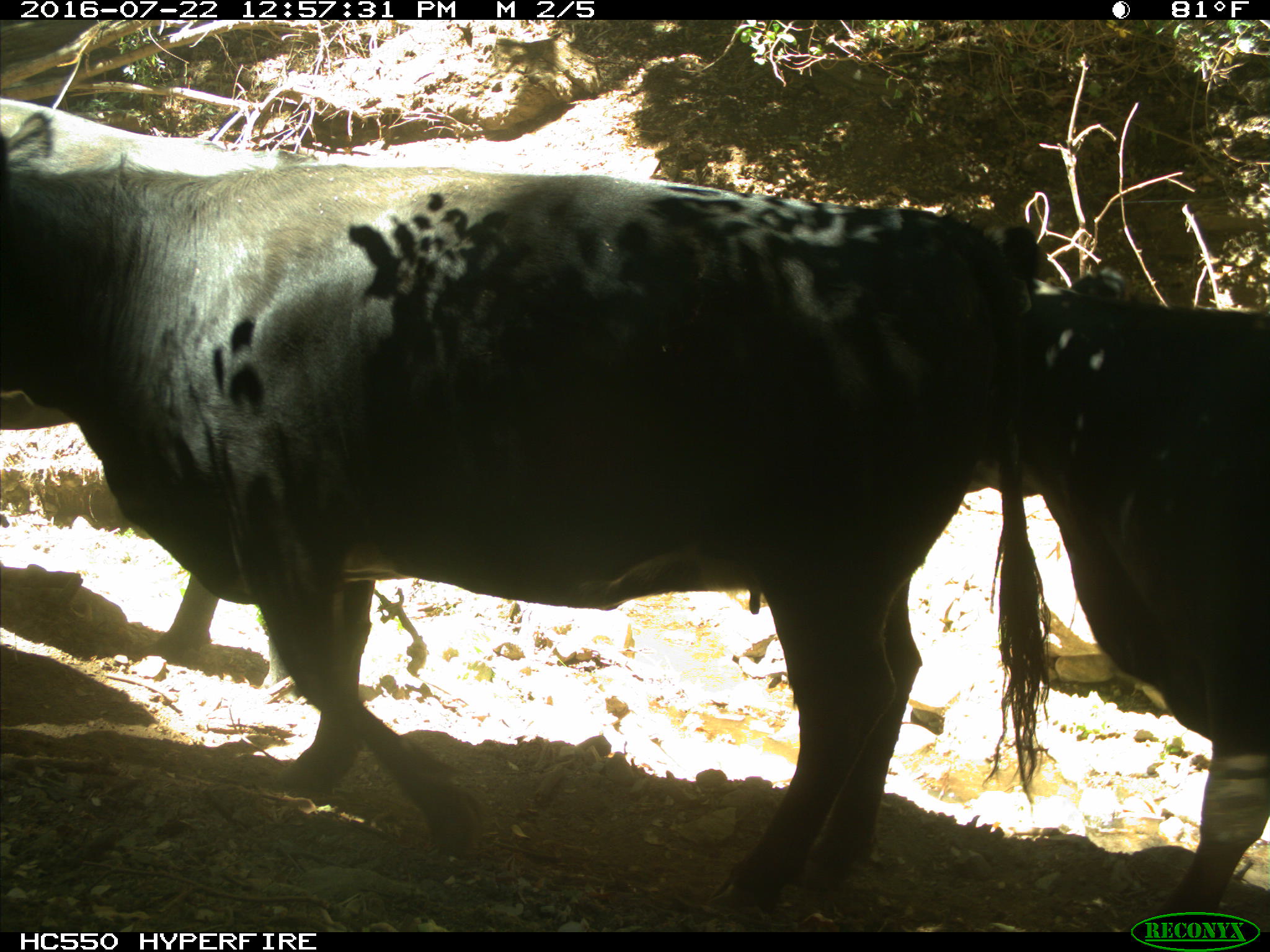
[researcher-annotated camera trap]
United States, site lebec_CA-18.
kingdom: Animalia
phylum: Chordata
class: Mammalia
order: Artiodactyla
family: Bovidae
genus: Bos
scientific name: Bos taurus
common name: domestic cow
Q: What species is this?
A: Bos taurus (domestic cow).